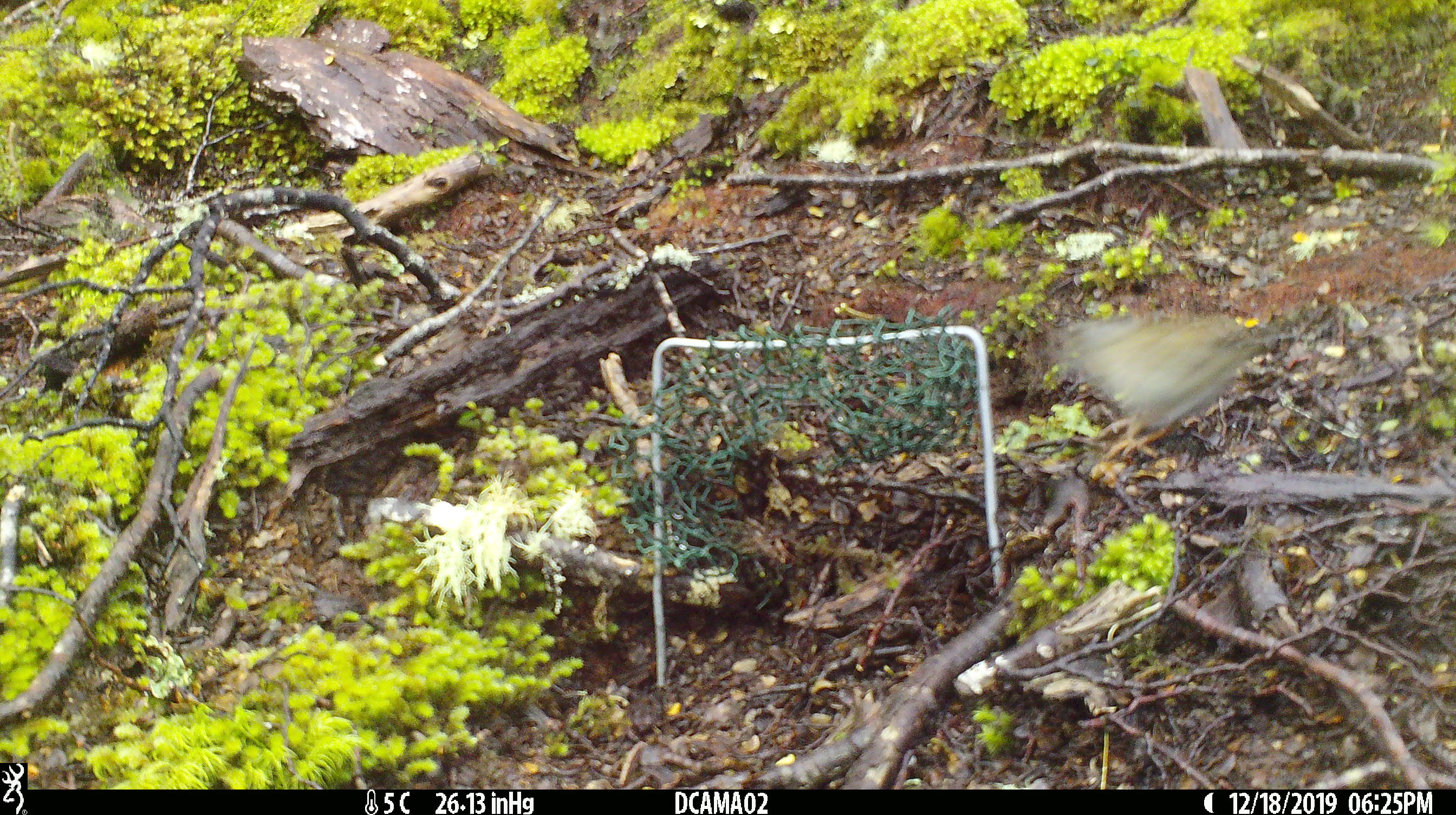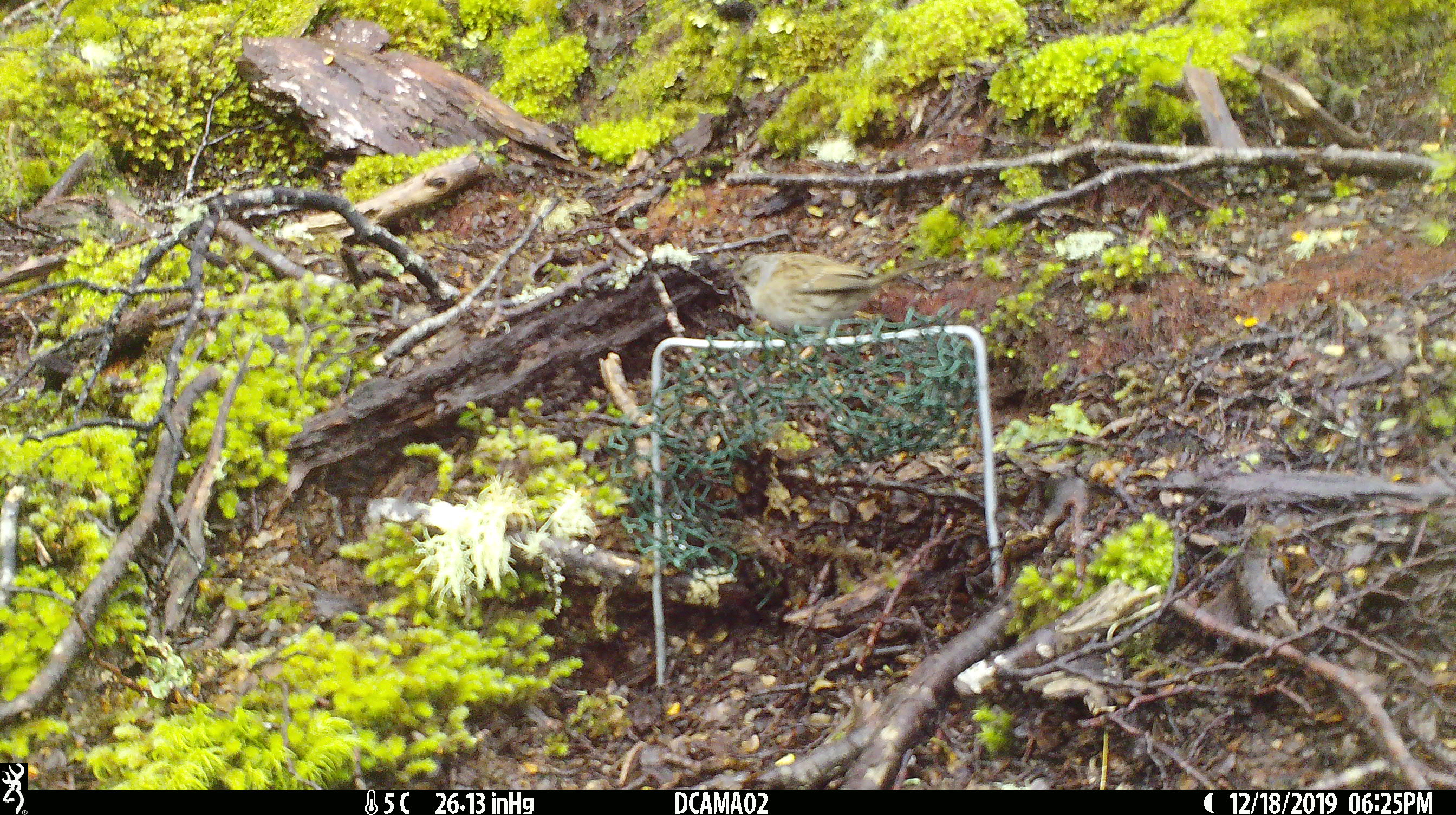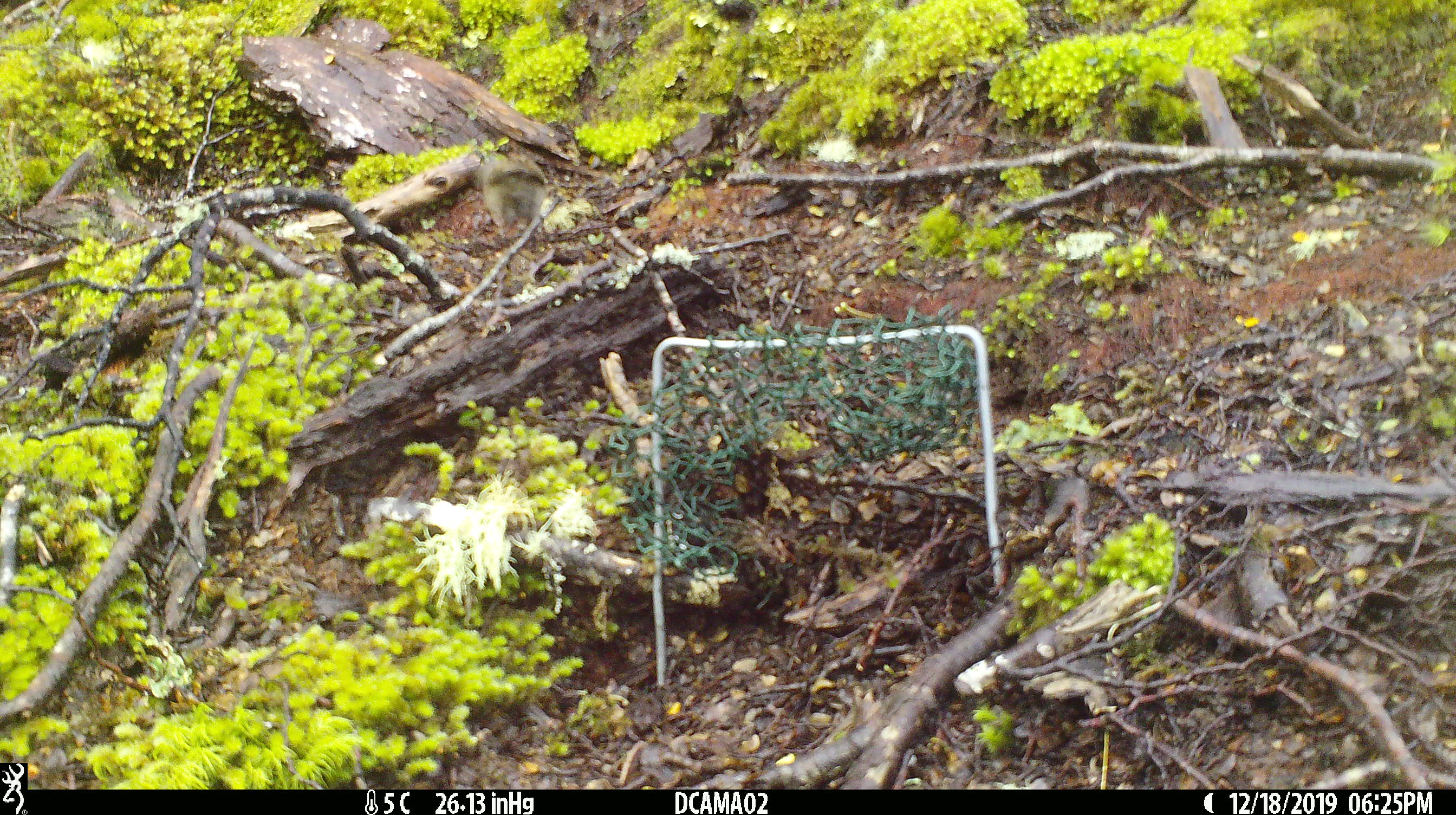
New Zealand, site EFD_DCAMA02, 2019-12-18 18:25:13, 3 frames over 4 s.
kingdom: Animalia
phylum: Chordata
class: Aves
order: Passeriformes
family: Prunellidae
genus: Prunella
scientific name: Prunella modularis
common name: dunnock